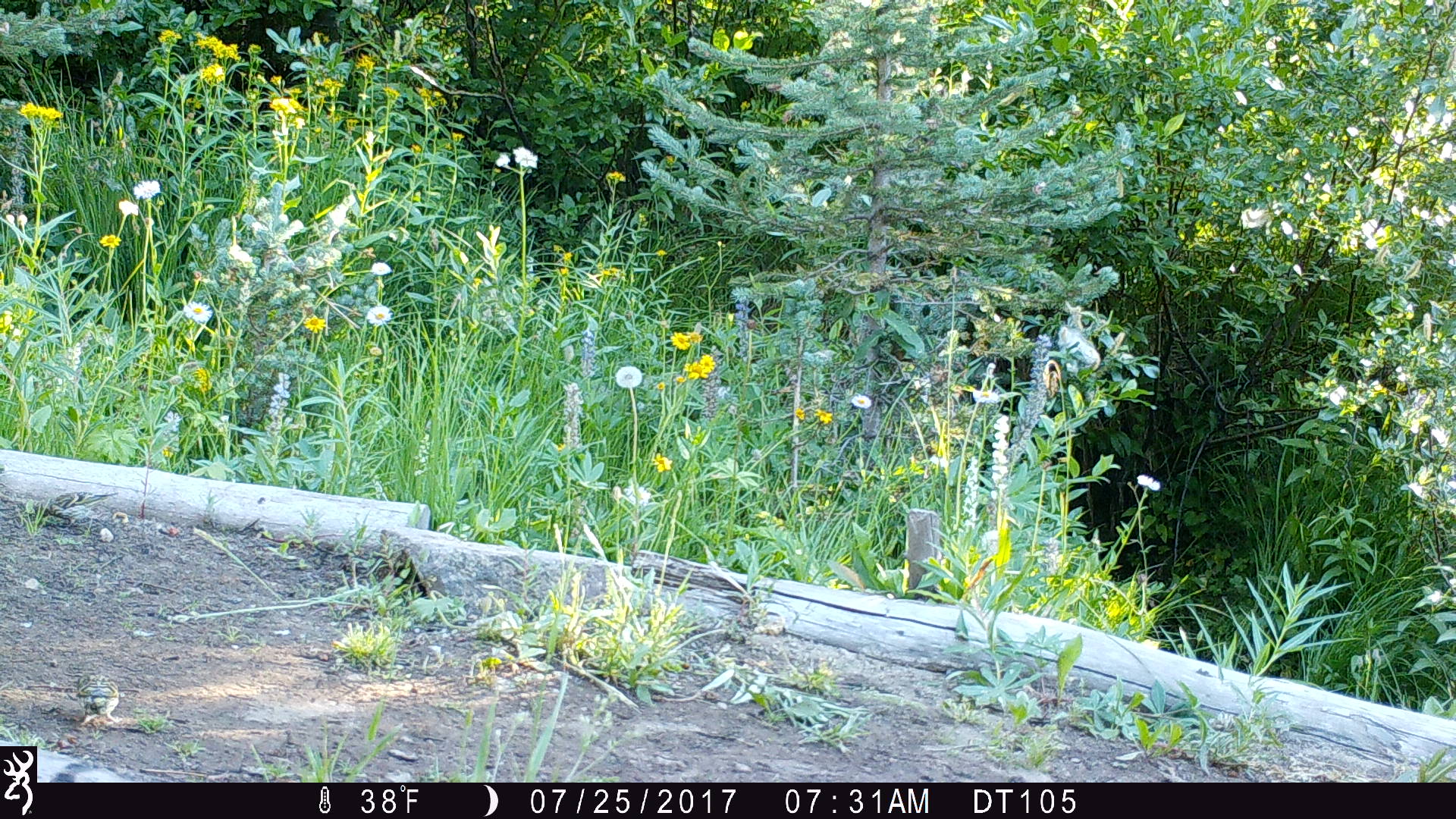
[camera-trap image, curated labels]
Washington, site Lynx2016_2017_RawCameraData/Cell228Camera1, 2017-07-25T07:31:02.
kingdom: Animalia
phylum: Chordata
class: Aves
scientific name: Aves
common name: birds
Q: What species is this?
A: Aves (birds).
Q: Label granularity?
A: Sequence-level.